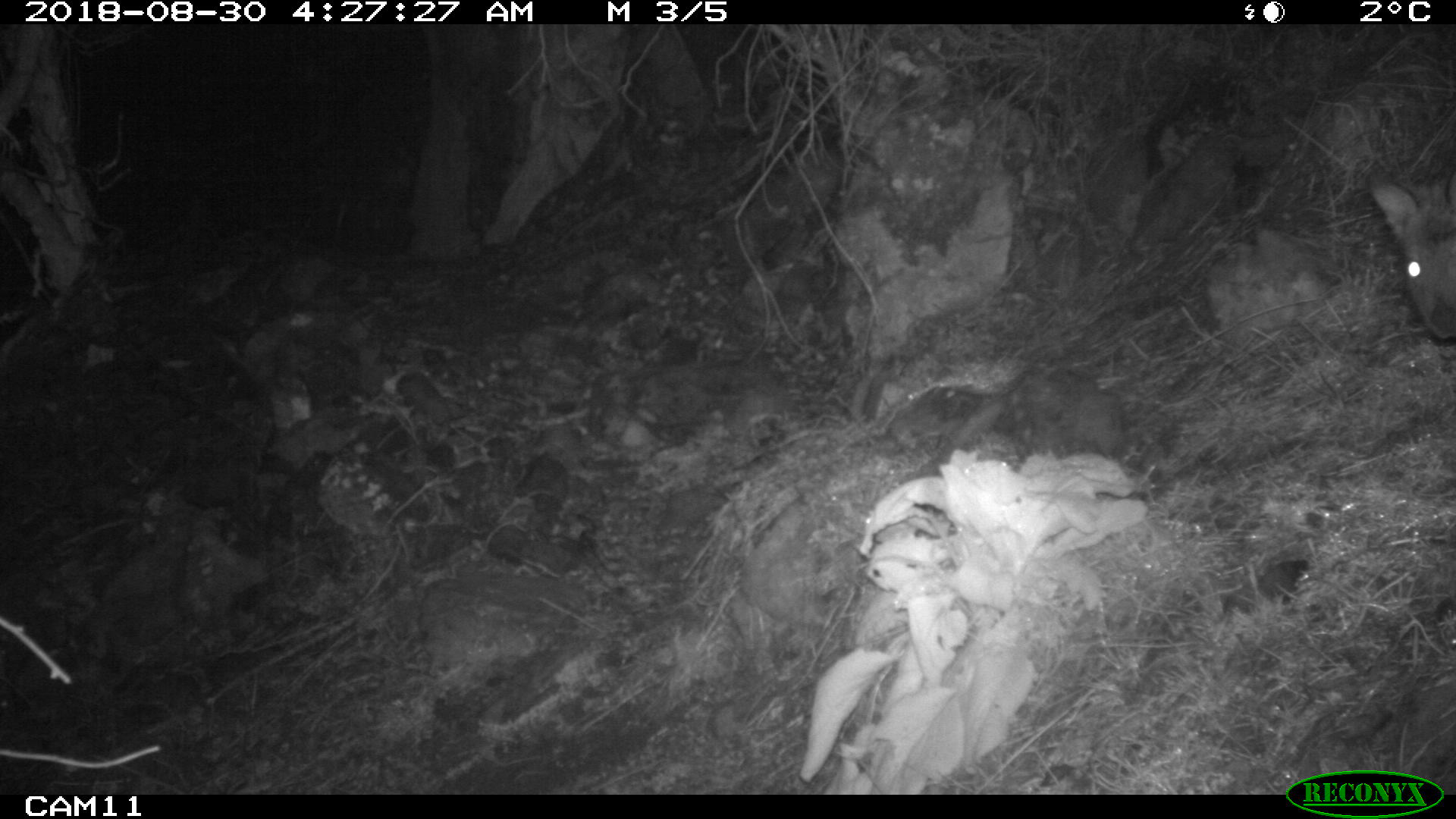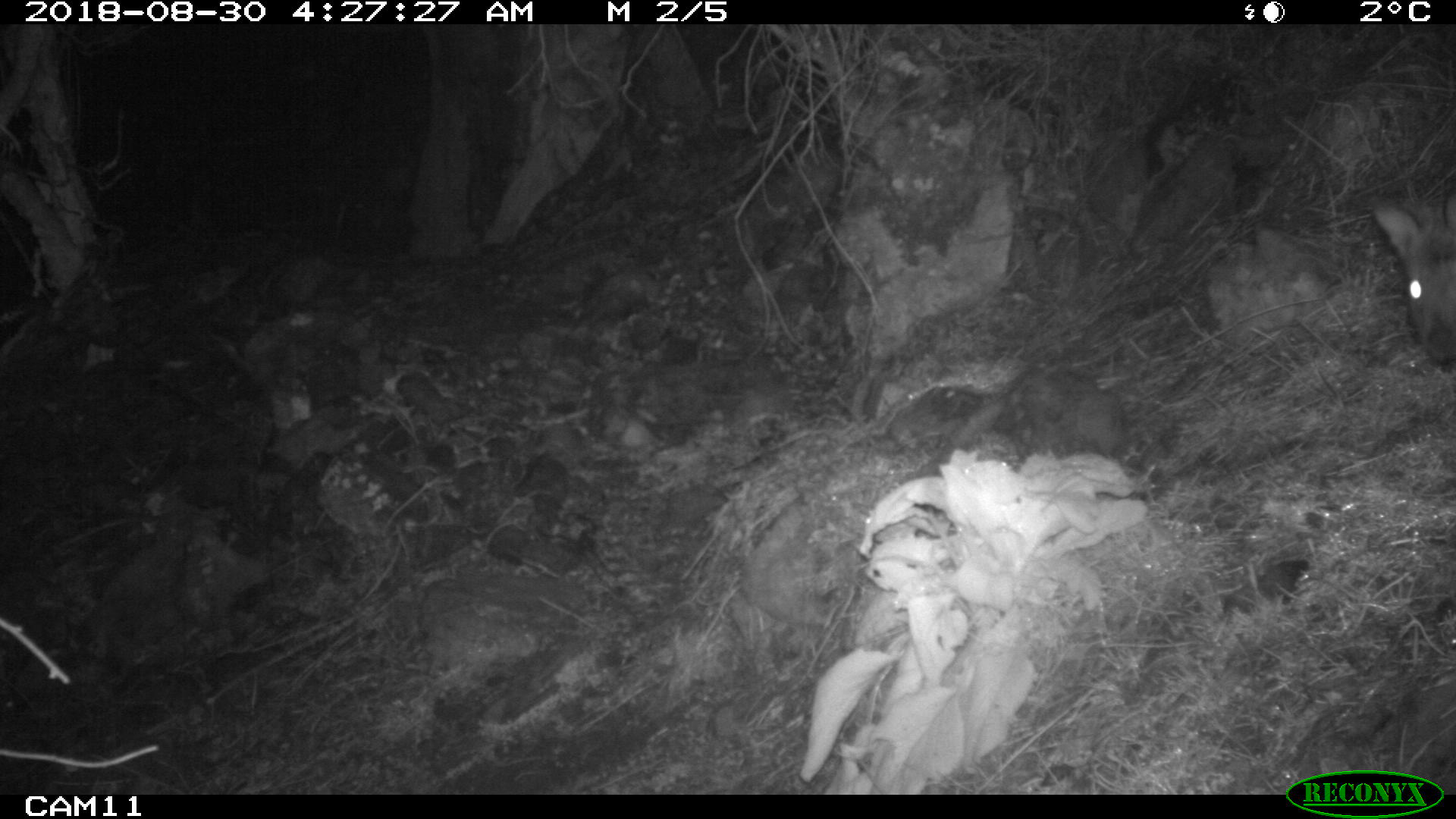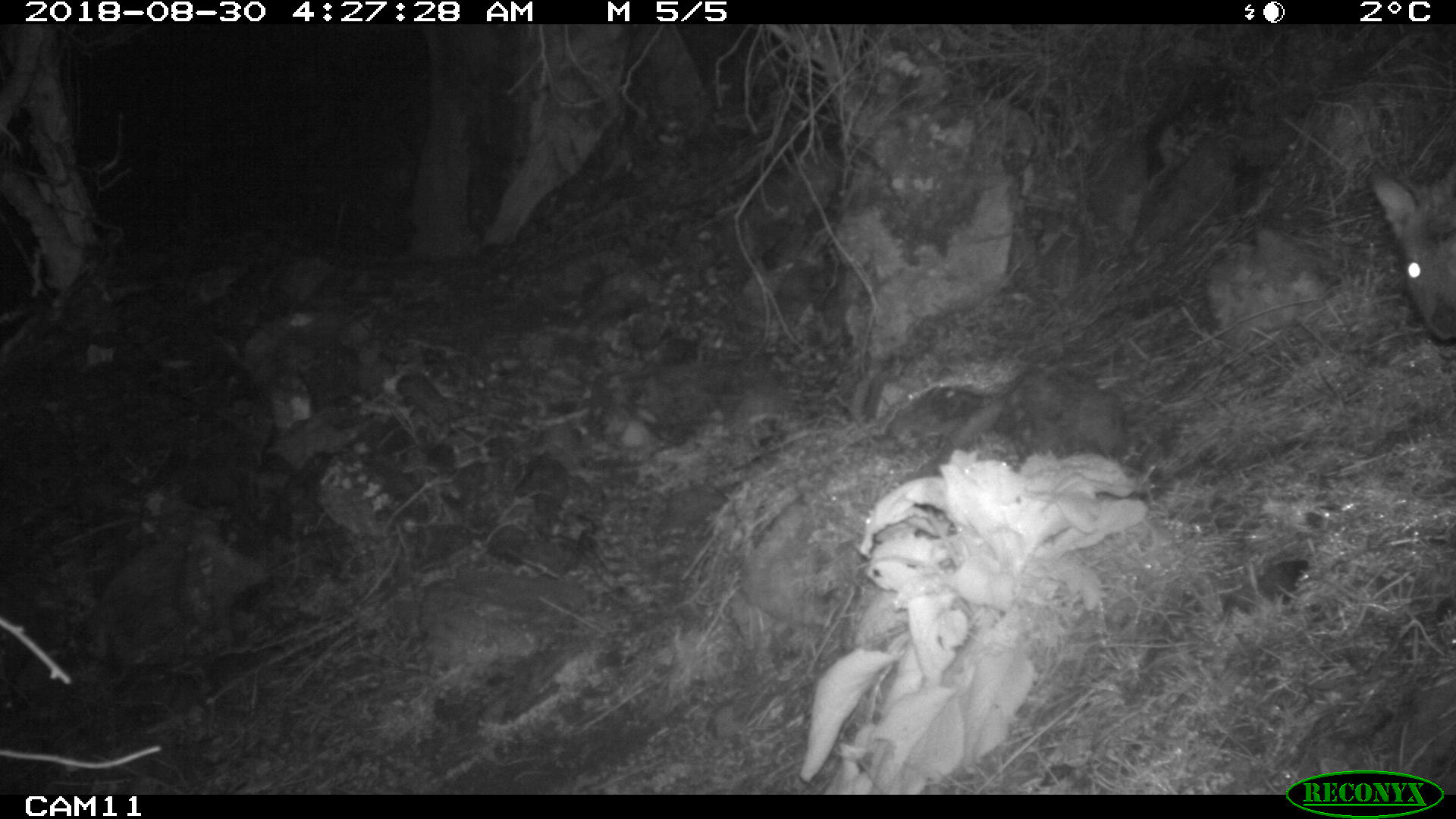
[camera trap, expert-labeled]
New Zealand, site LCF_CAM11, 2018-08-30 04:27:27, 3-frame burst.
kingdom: Animalia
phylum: Chordata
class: Mammalia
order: Diprotodontia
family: Macropodidae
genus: Notamacropus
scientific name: Notamacropus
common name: wallaby